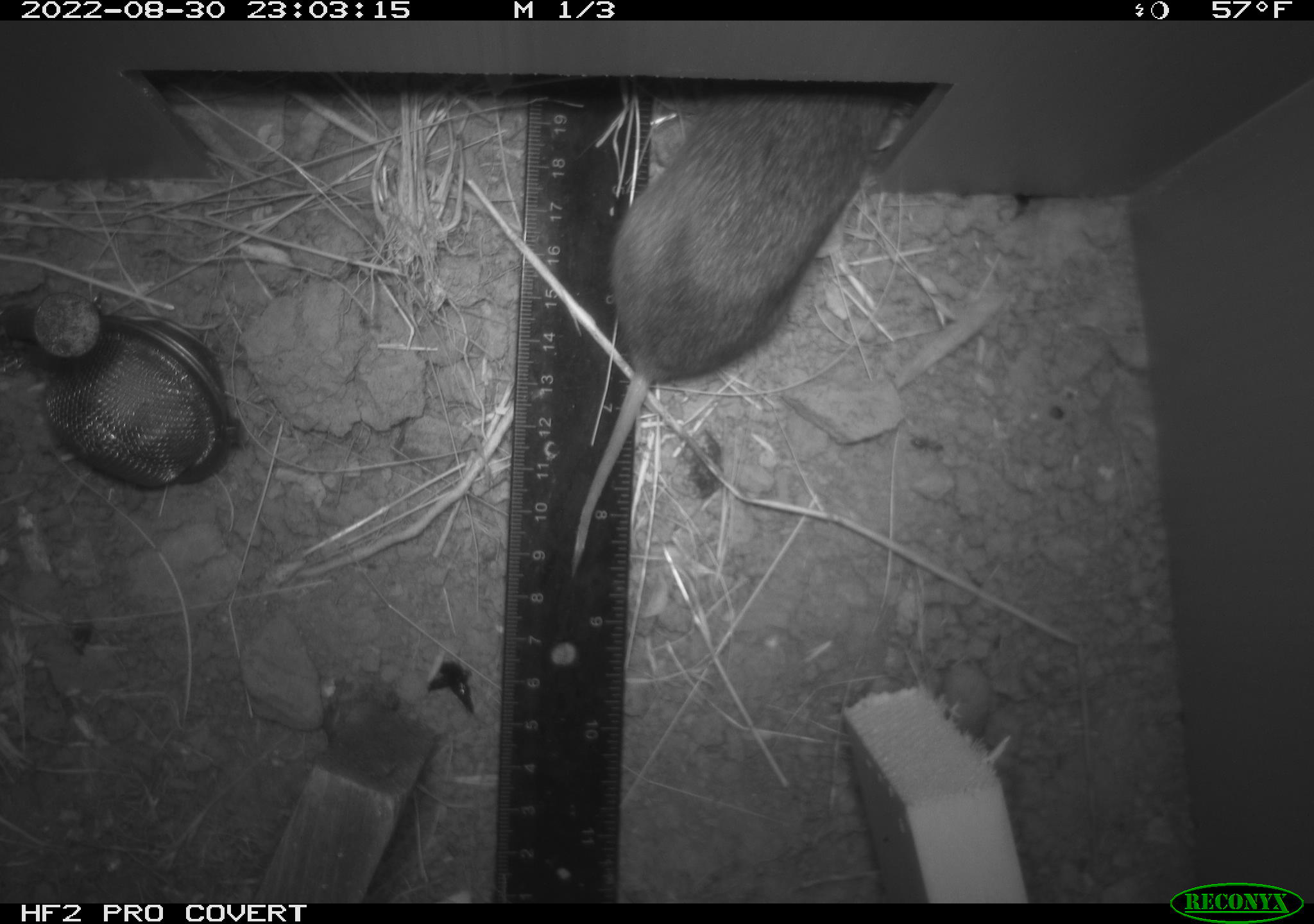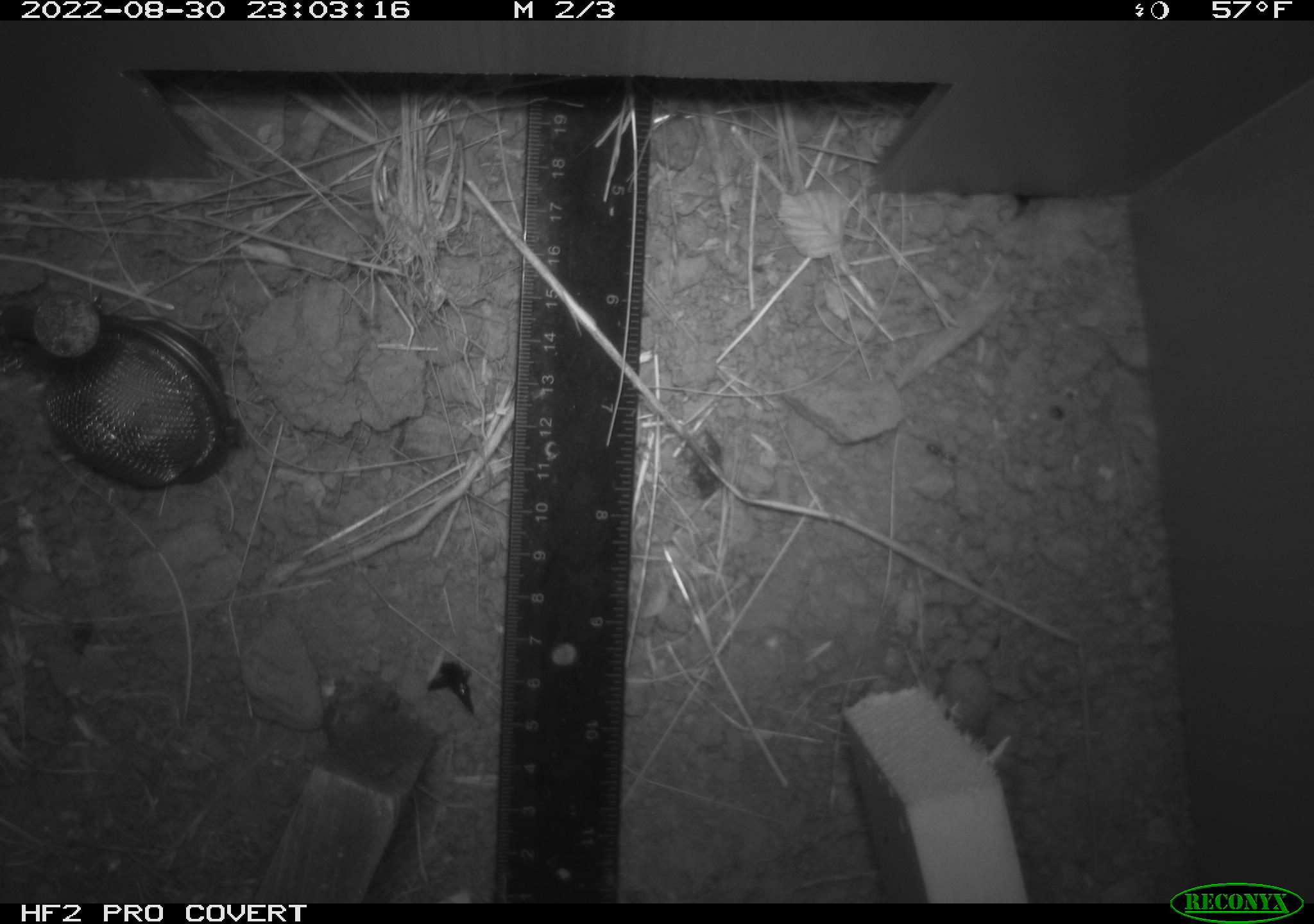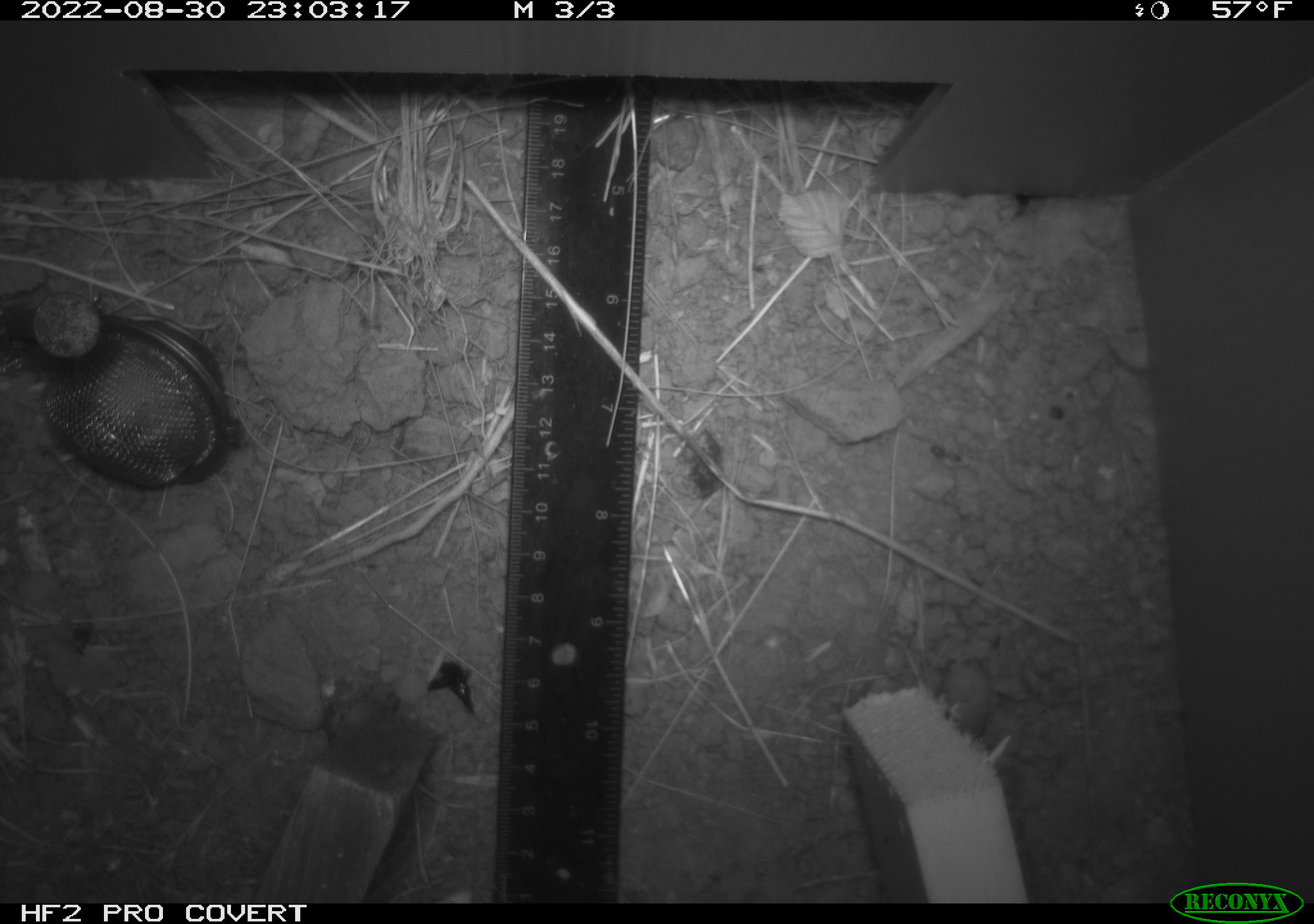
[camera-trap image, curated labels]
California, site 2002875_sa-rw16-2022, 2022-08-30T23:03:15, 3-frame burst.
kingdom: Animalia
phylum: Chordata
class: Mammalia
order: Rodentia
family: Cricetidae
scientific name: Arvicolinae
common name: voles, lemmings, and muskrats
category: arvicolinae subfamily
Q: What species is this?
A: Arvicolinae subfamily (voles, lemmings, and muskrats) (Arvicolinae).